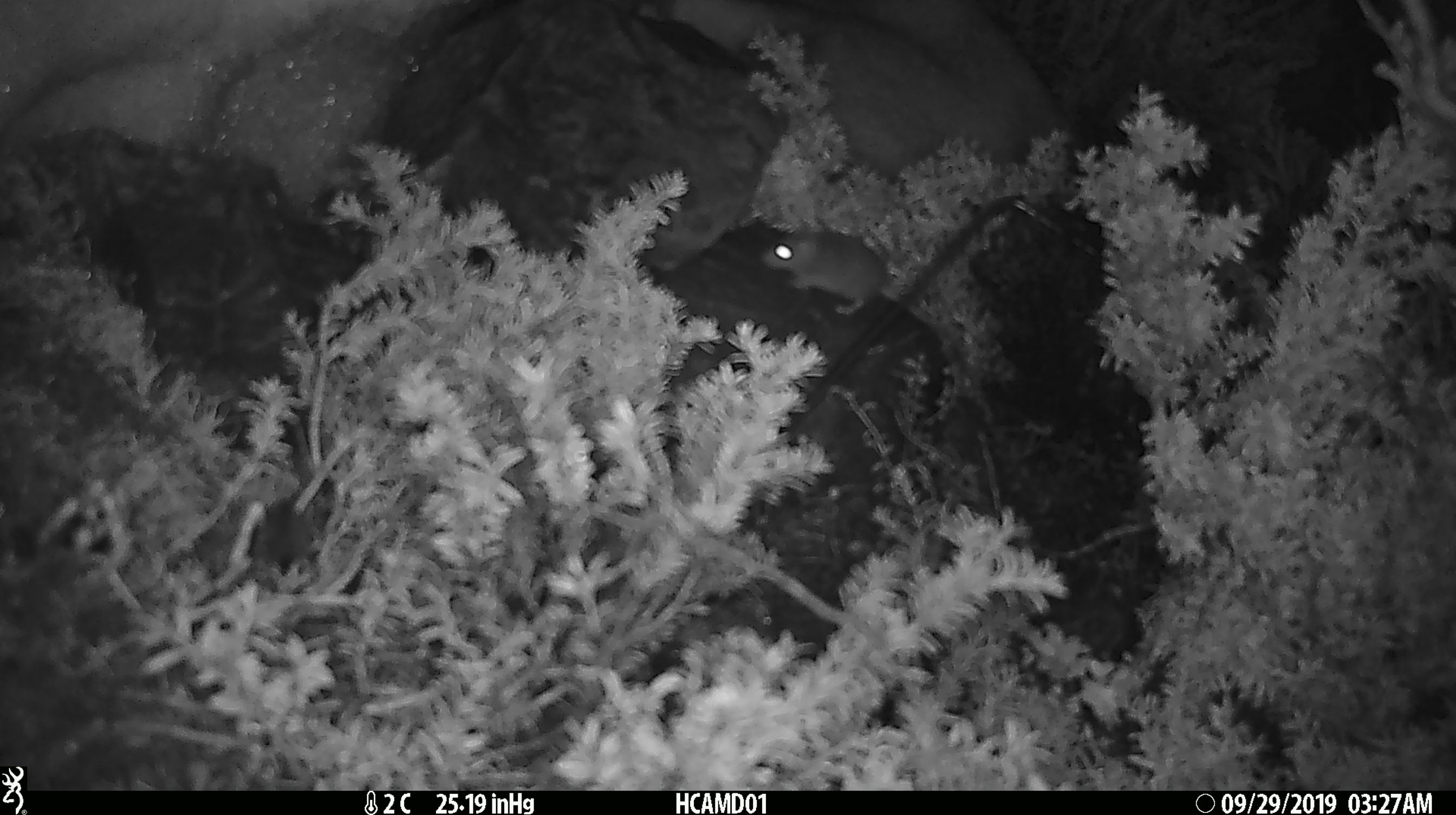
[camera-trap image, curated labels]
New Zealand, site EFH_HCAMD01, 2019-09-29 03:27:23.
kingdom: Animalia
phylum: Chordata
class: Mammalia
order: Rodentia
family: Muridae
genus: Mus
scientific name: Mus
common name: mouse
Mouse (Mus).